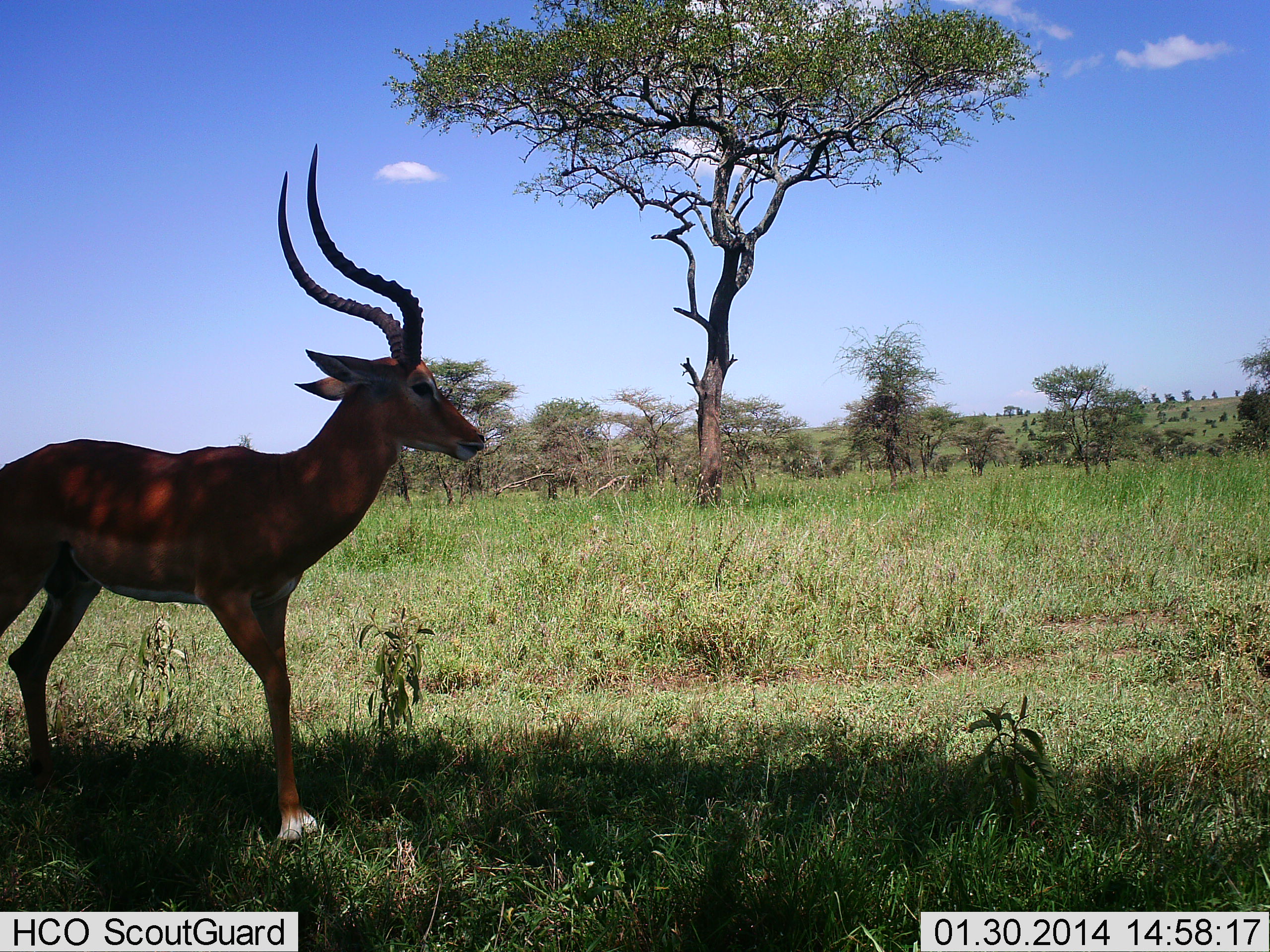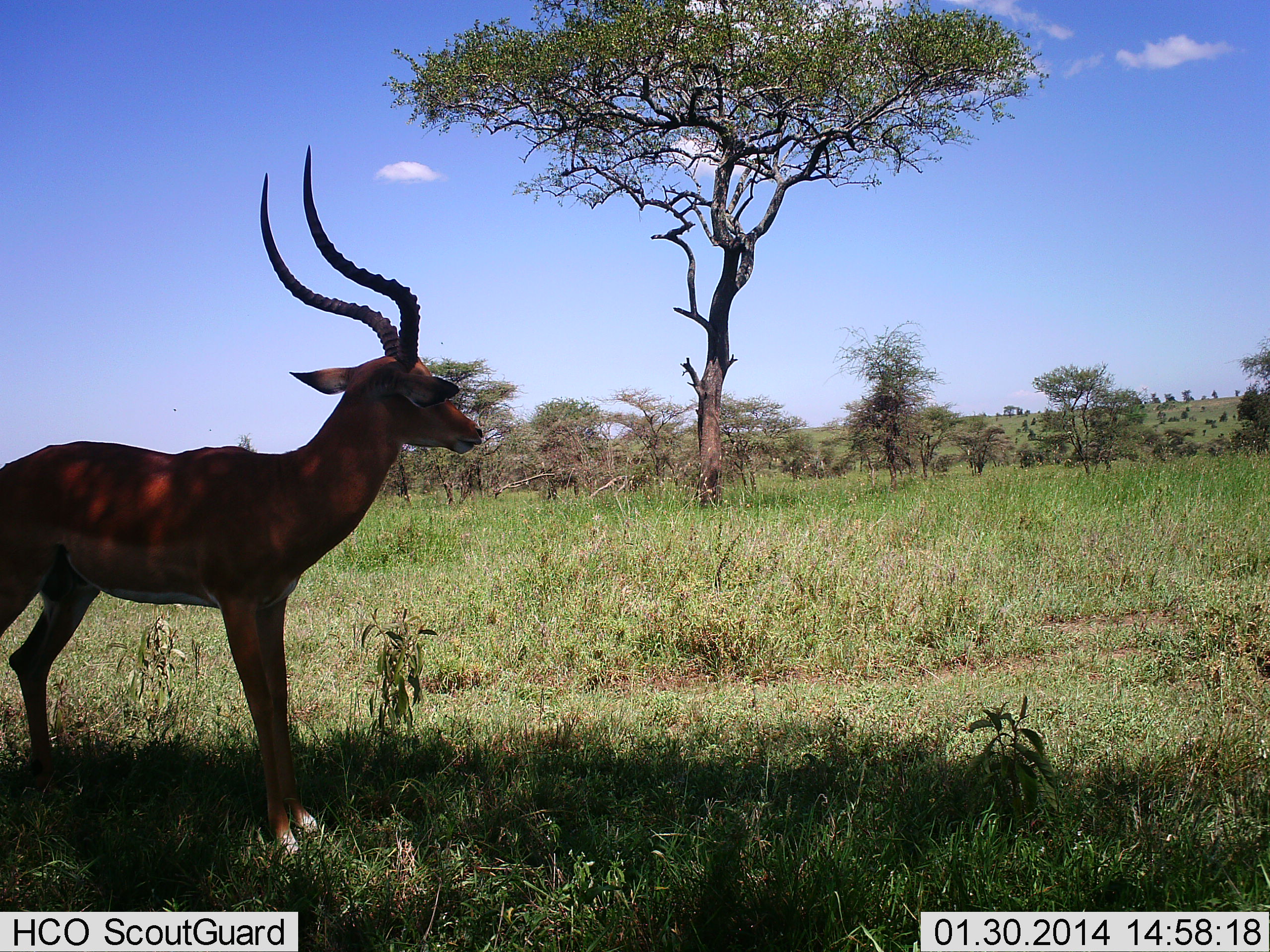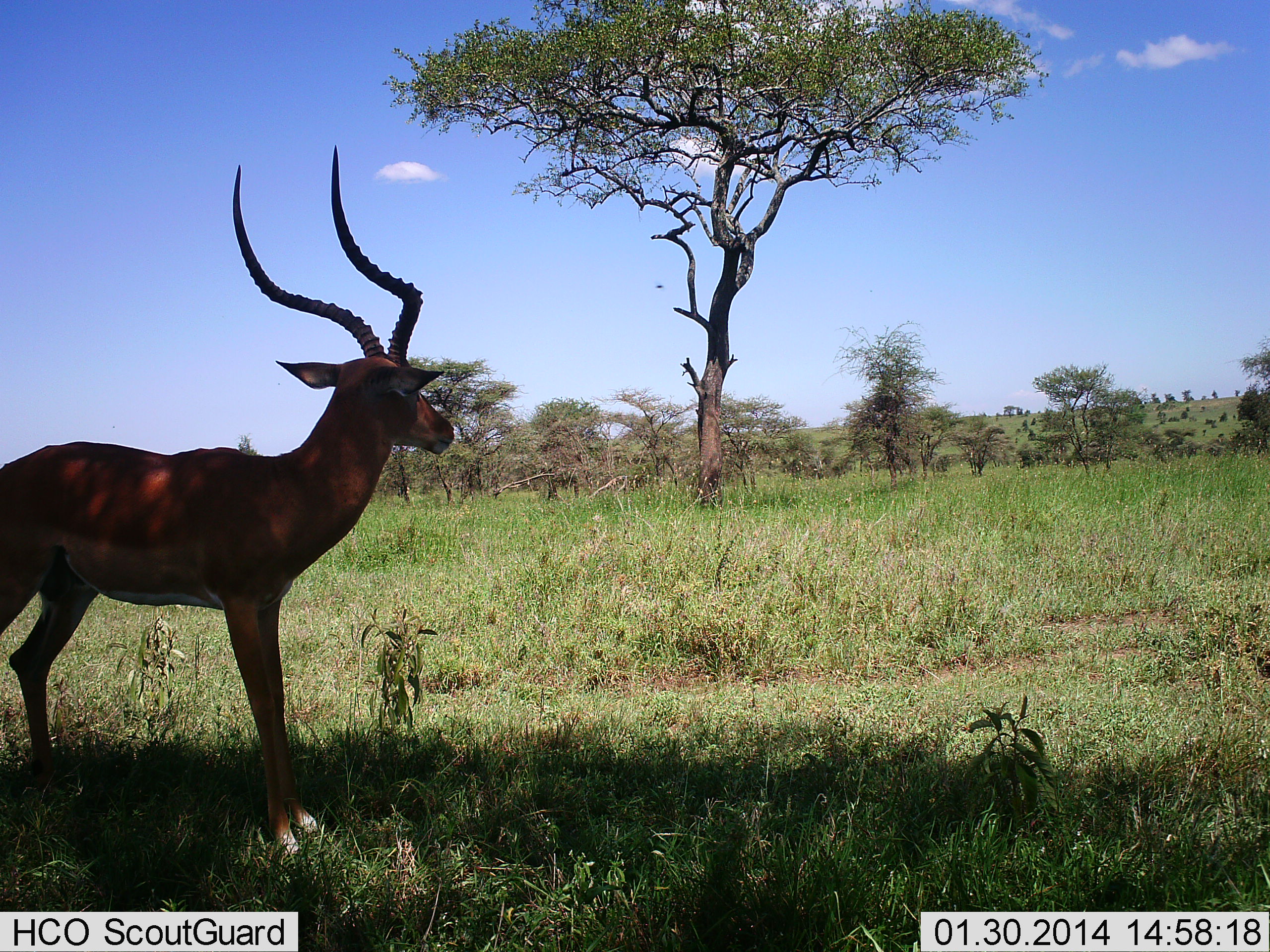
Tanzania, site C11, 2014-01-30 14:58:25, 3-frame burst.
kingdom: Animalia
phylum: Chordata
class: Mammalia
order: Artiodactyla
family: Bovidae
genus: Aepyceros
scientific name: Aepyceros melampus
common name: impala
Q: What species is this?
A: Impala (Aepyceros melampus).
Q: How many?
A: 1.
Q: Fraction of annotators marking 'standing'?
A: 100%.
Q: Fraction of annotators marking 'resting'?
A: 0%.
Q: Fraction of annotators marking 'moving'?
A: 0%.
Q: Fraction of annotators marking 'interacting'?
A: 0%.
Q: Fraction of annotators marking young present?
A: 0%.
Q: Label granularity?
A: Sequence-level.